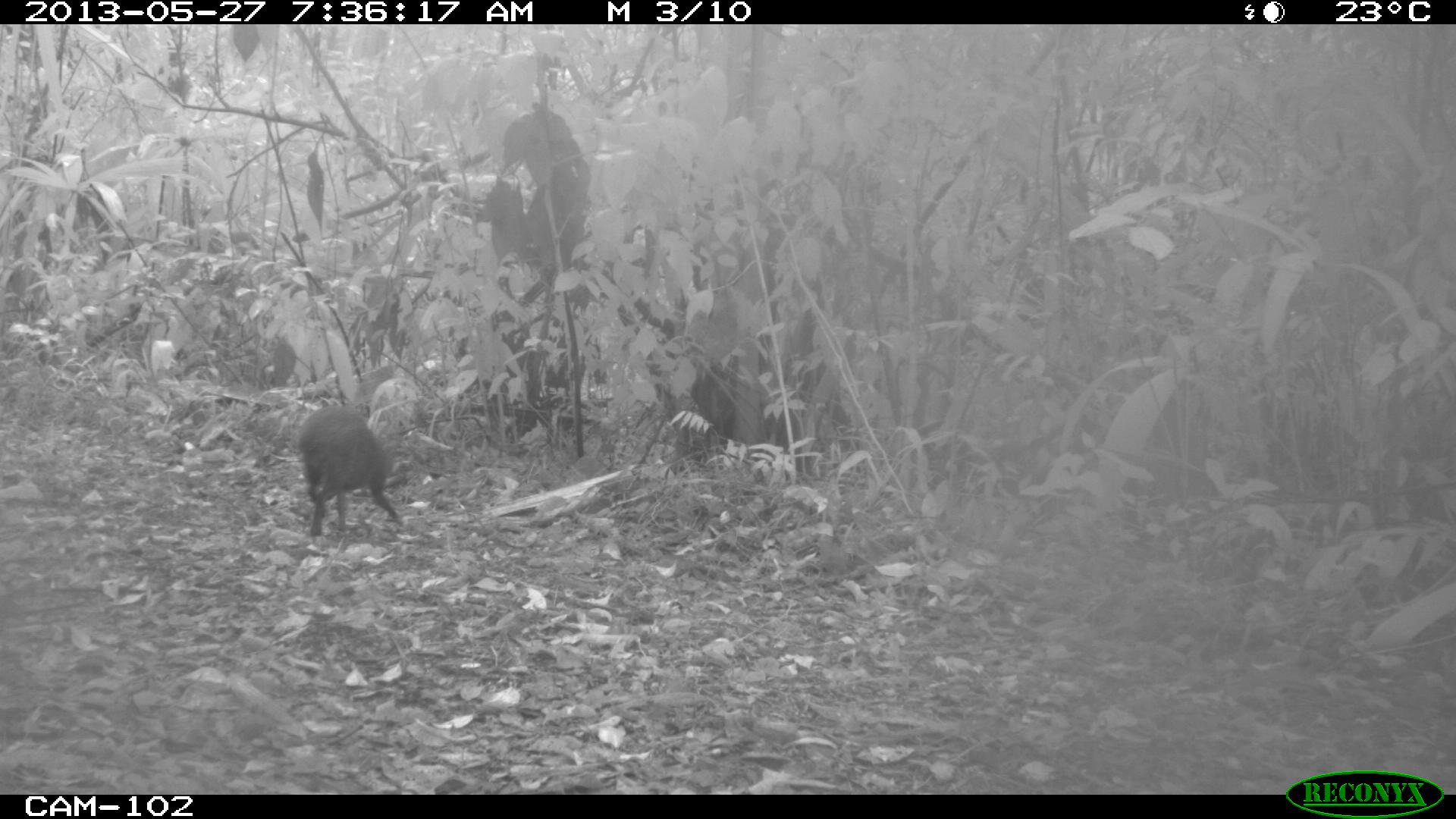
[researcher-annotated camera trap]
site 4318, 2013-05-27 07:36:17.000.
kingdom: Animalia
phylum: Chordata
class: Mammalia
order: Rodentia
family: Dasyproctidae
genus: Dasyprocta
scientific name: Dasyprocta punctata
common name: central american agouti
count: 1